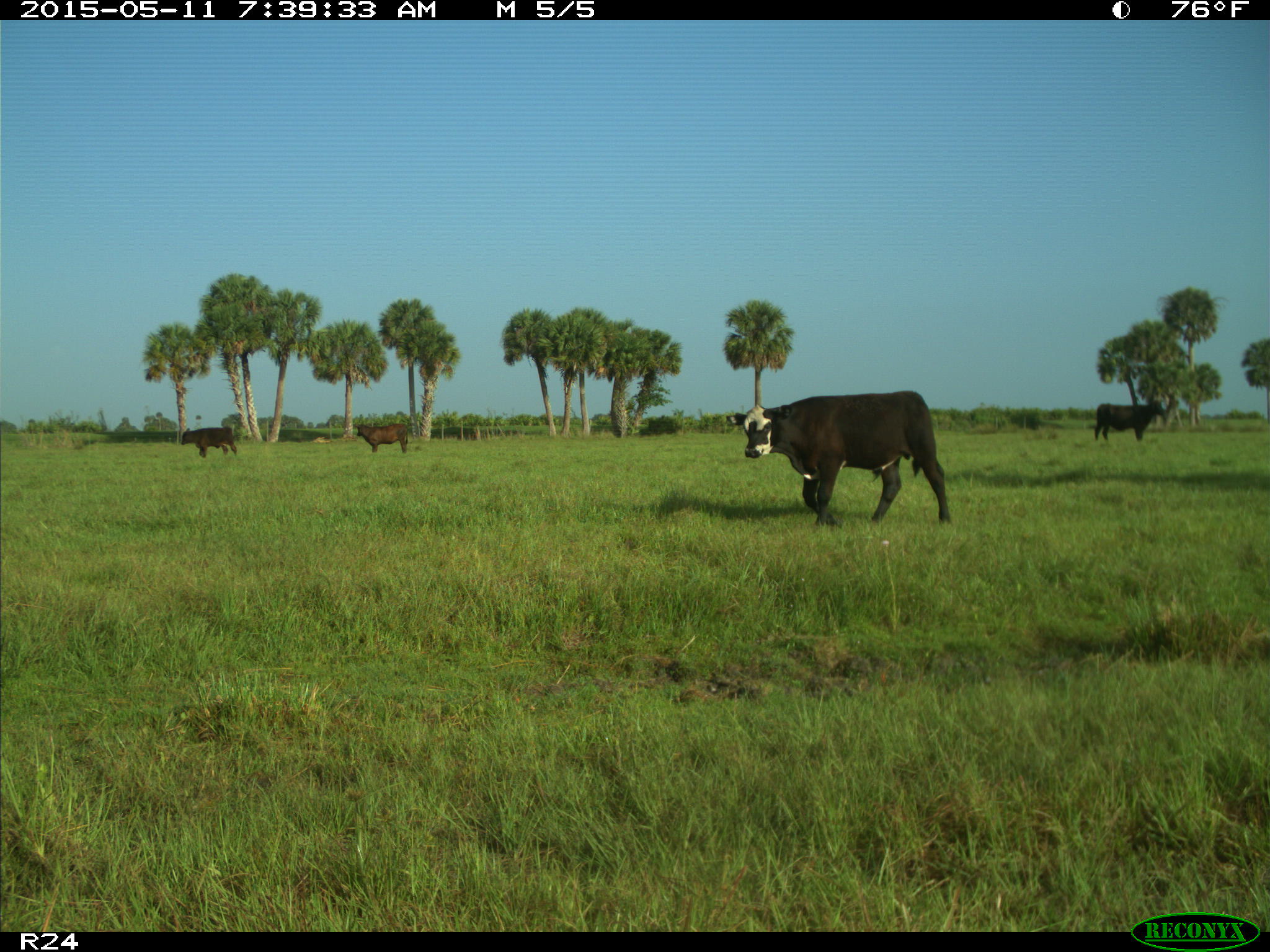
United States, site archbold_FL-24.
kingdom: Animalia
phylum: Chordata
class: Mammalia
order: Artiodactyla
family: Bovidae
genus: Bos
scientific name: Bos taurus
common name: domestic cow